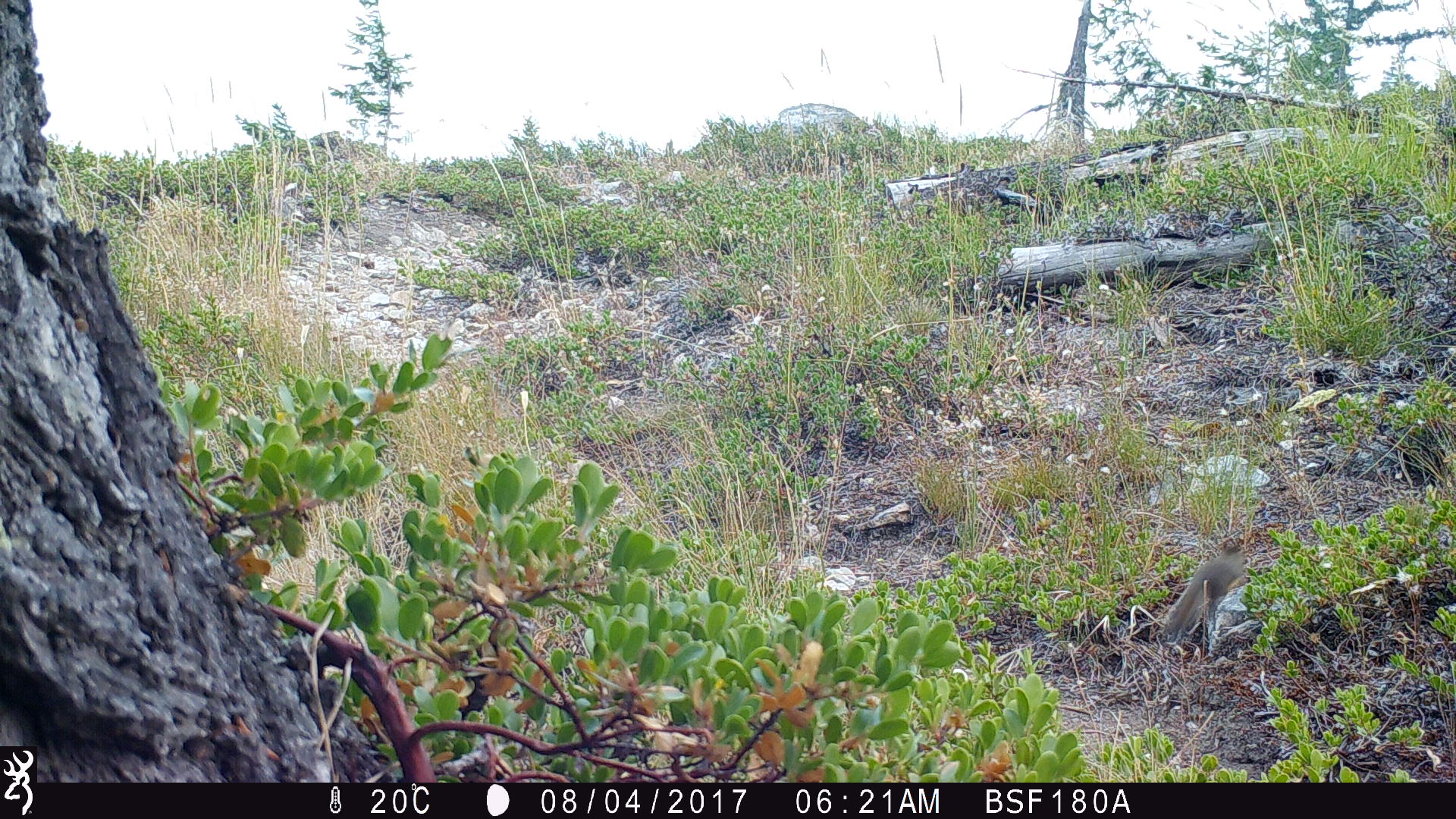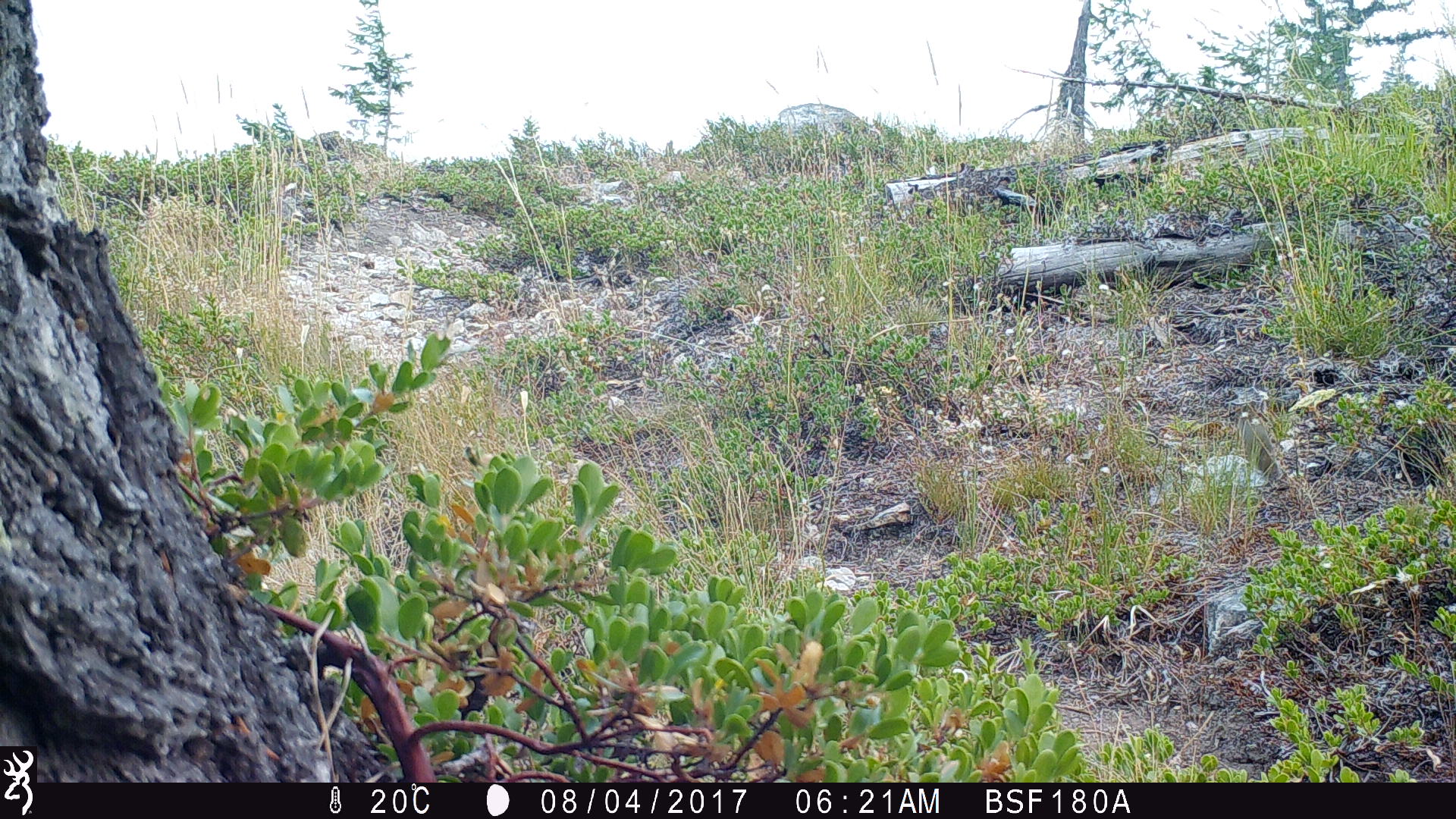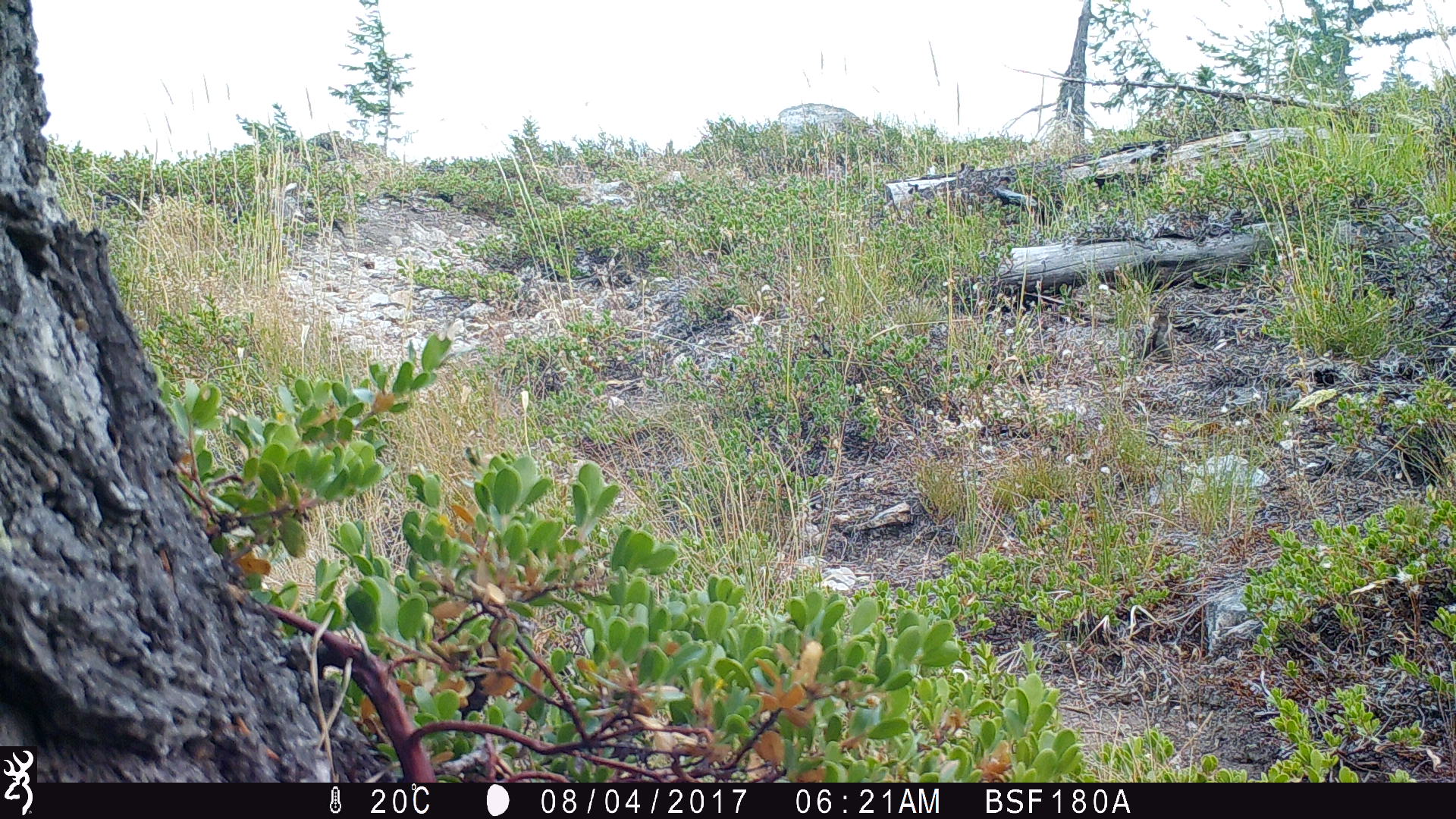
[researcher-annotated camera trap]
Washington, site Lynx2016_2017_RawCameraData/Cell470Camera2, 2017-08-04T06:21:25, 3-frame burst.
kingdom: Animalia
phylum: Chordata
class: Mammalia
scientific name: Mammalia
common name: small mammal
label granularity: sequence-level